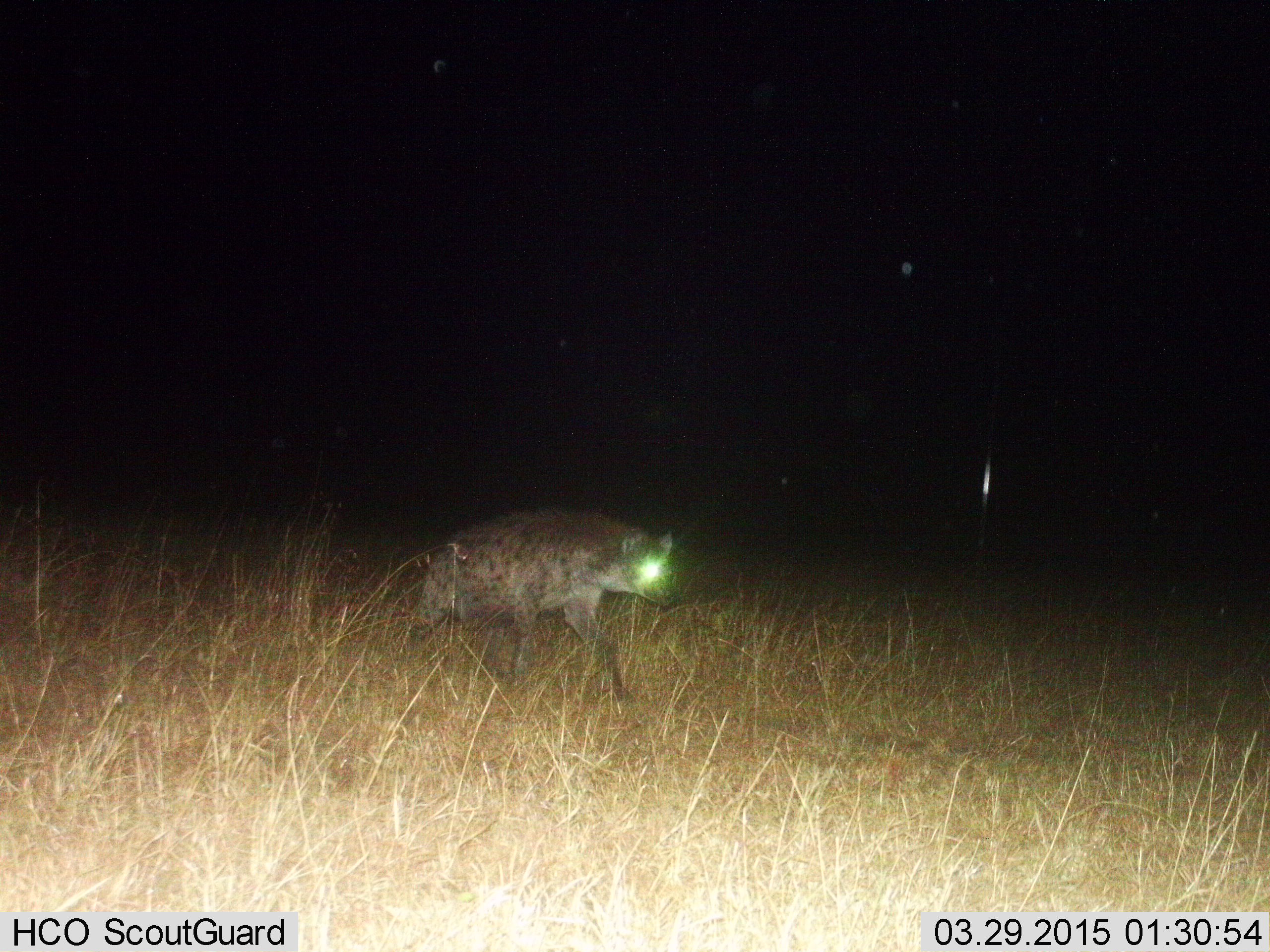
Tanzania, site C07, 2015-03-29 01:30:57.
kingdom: Animalia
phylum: Chordata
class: Mammalia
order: Carnivora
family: Hyaenidae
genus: Crocuta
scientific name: Crocuta crocuta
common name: spotted hyena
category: hyenaspotted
Hyenaspotted (spotted hyena) (Crocuta crocuta), count 1. Behavior (volunteer vote fractions): standing 20%, resting 0%, moving 90%, interacting 0%. Young present (vote fraction): 0%. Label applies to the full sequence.